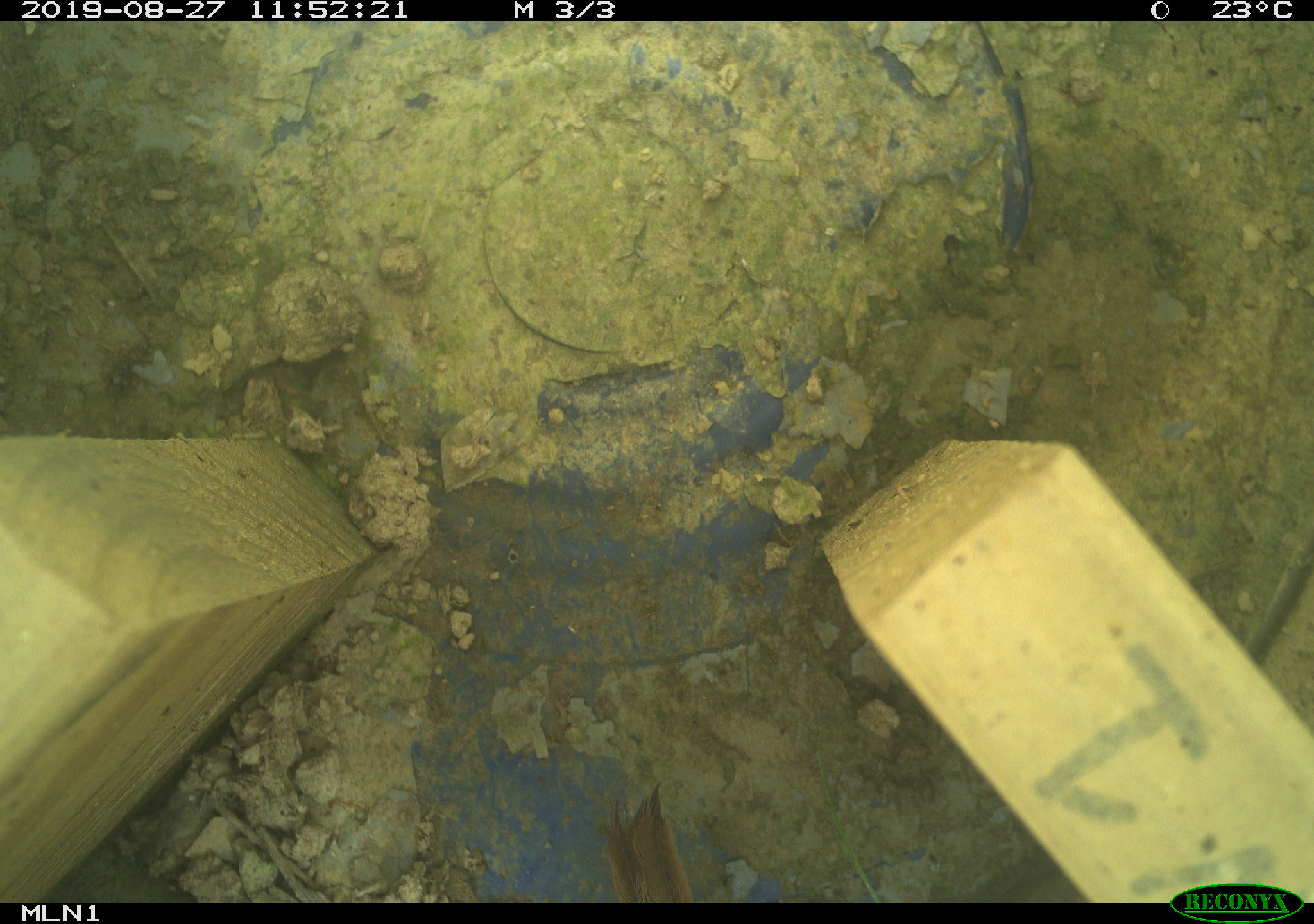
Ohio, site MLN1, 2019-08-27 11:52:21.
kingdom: Animalia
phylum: Chordata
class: Aves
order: Passeriformes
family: Passerellidae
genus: Melospiza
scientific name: Melospiza melodia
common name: song sparrow